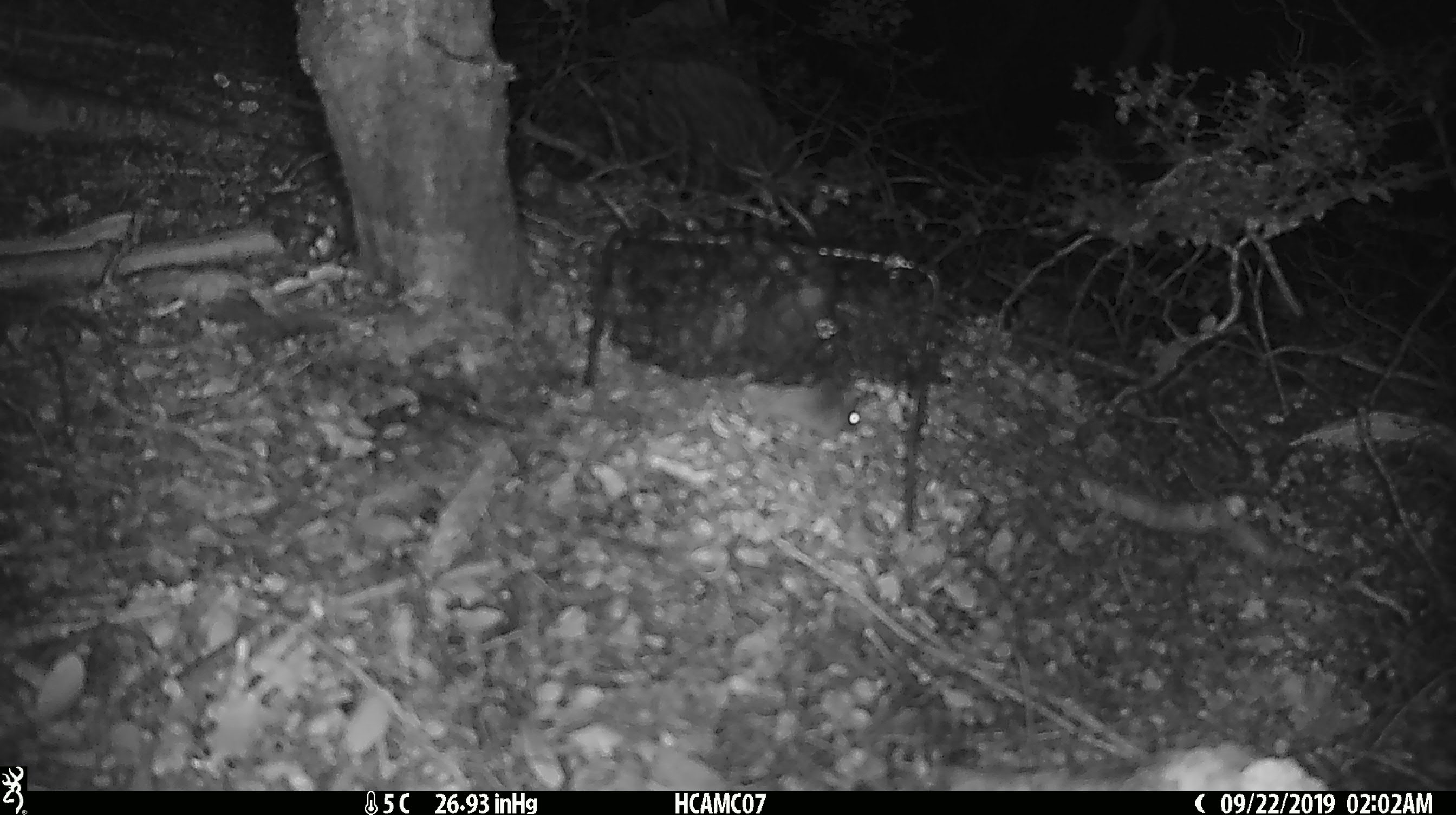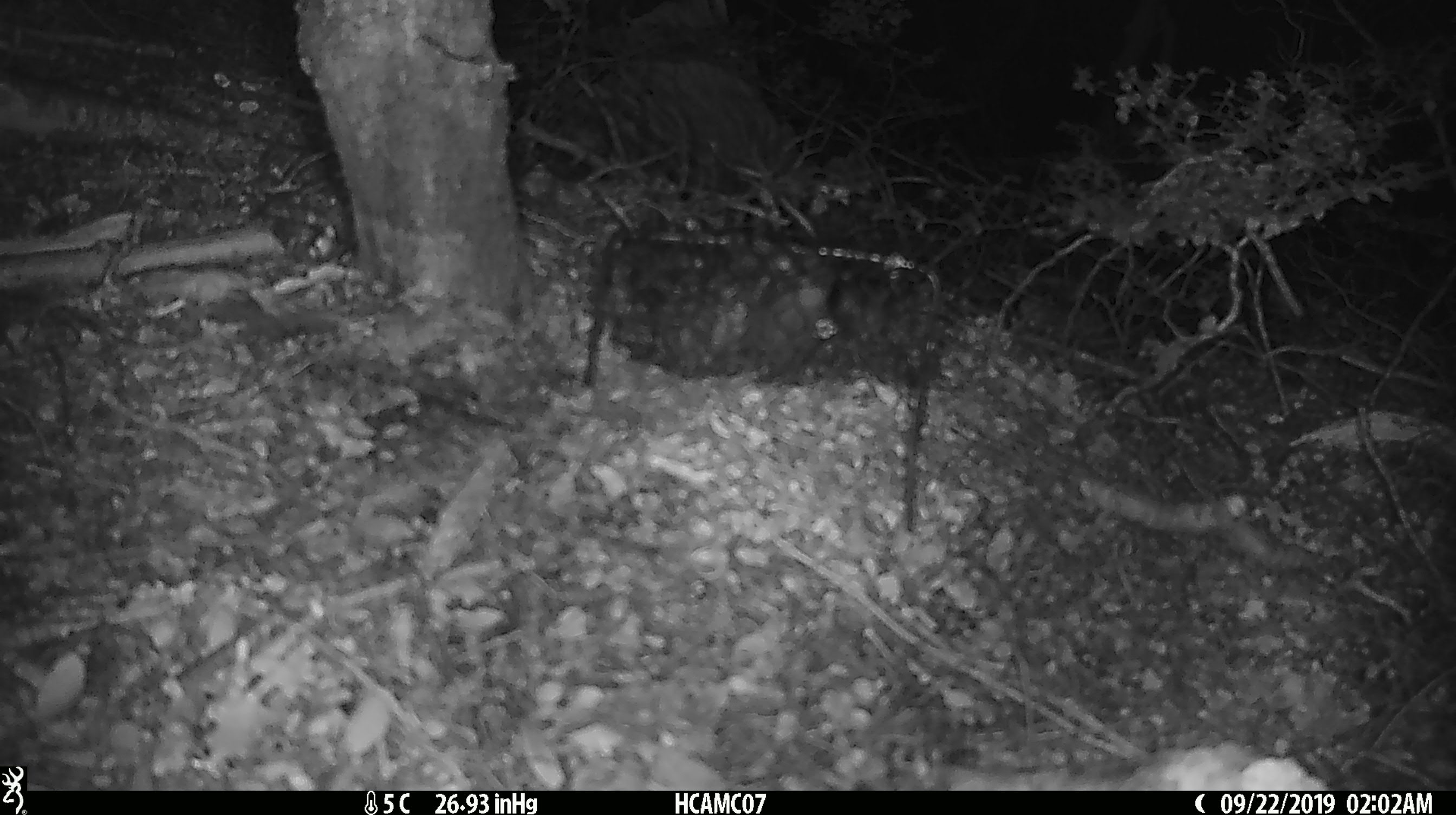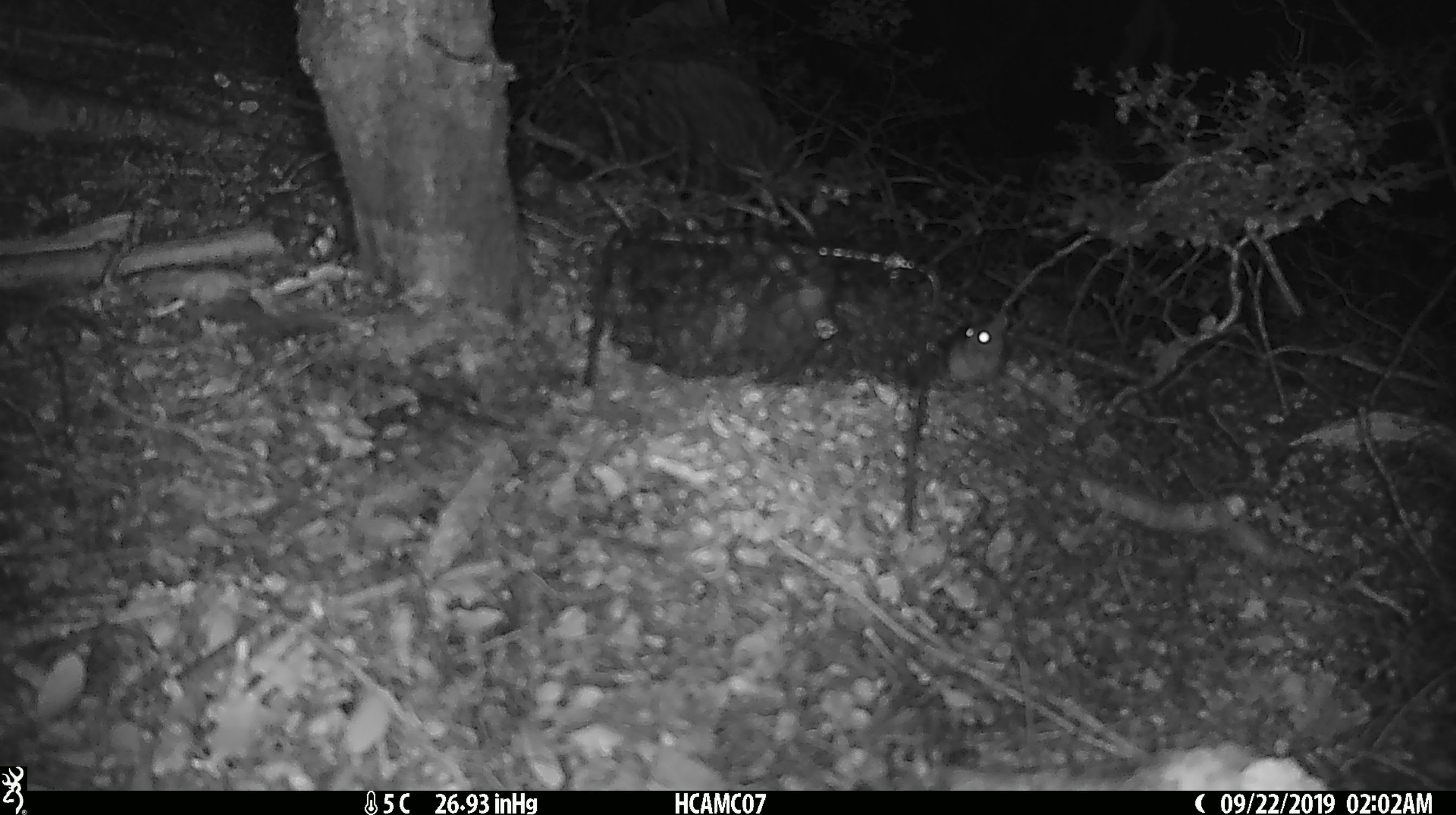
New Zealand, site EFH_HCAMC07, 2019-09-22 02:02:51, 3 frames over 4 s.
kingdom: Animalia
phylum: Chordata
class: Mammalia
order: Rodentia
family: Muridae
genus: Mus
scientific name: Mus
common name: mouse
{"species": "mouse (Mus)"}